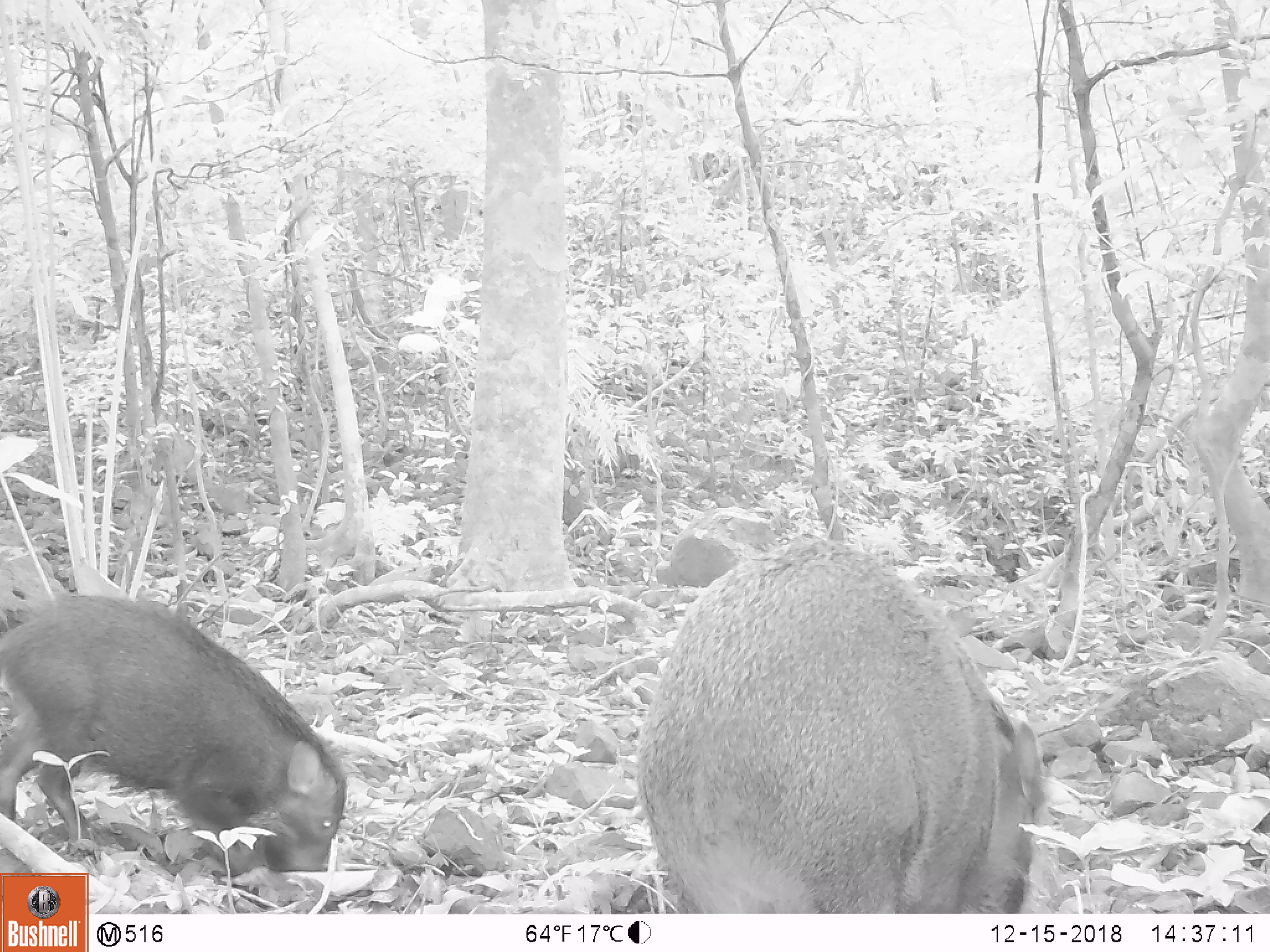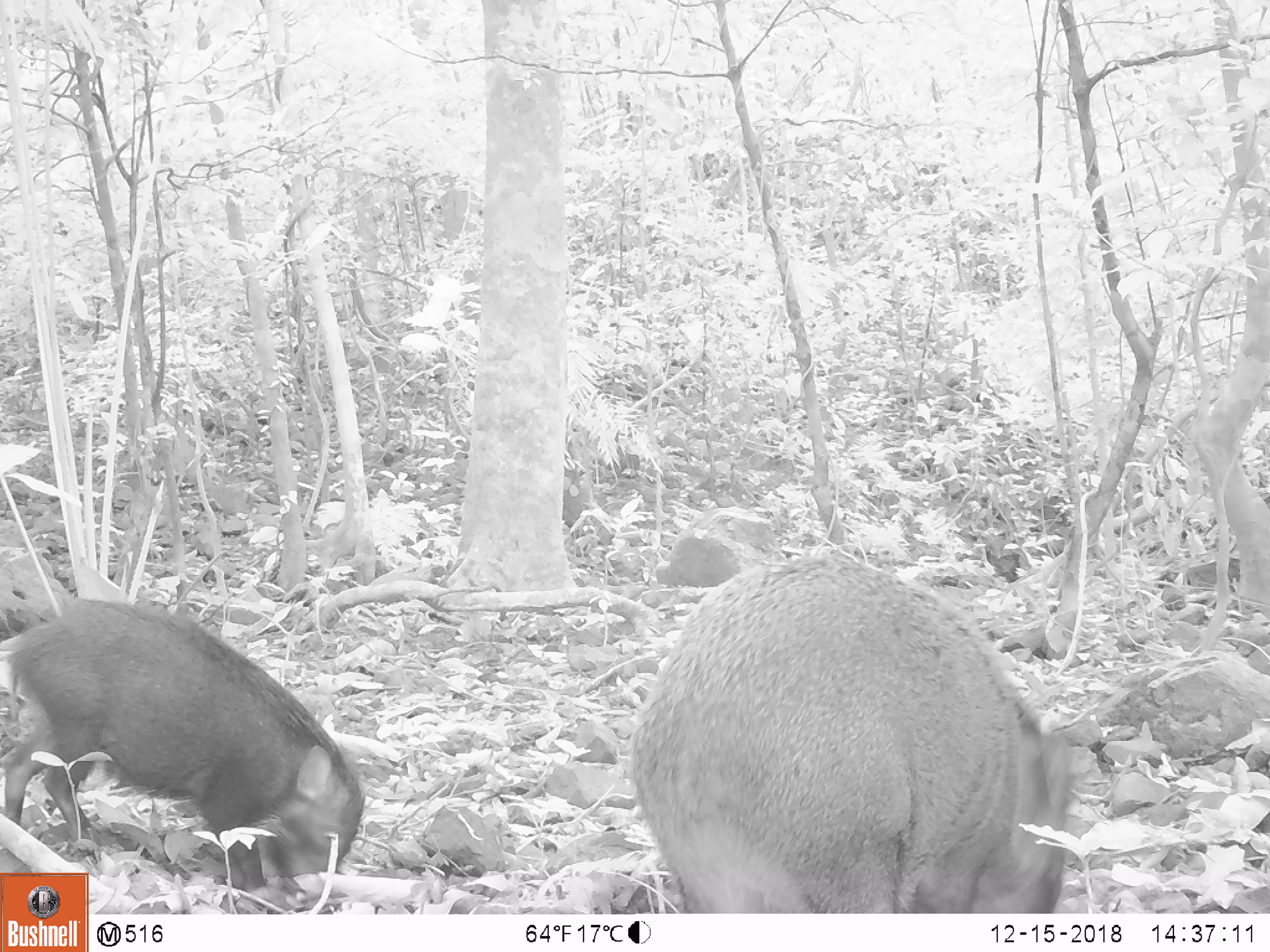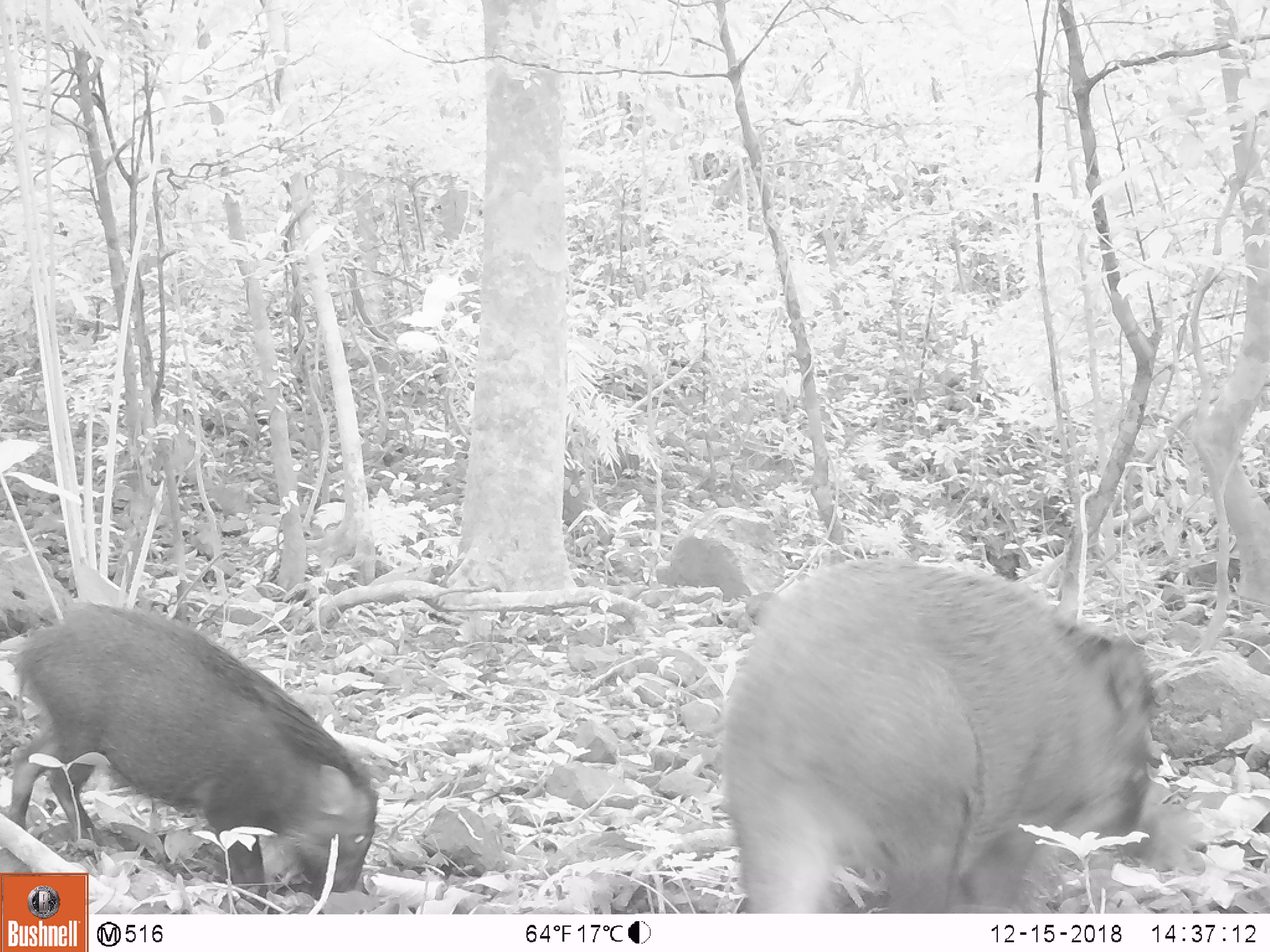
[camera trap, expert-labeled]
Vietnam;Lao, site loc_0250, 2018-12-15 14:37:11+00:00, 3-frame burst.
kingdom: Animalia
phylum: Chordata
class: Mammalia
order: Artiodactyla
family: Suidae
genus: Sus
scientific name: Sus scrofa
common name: eurasian wild pig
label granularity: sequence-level